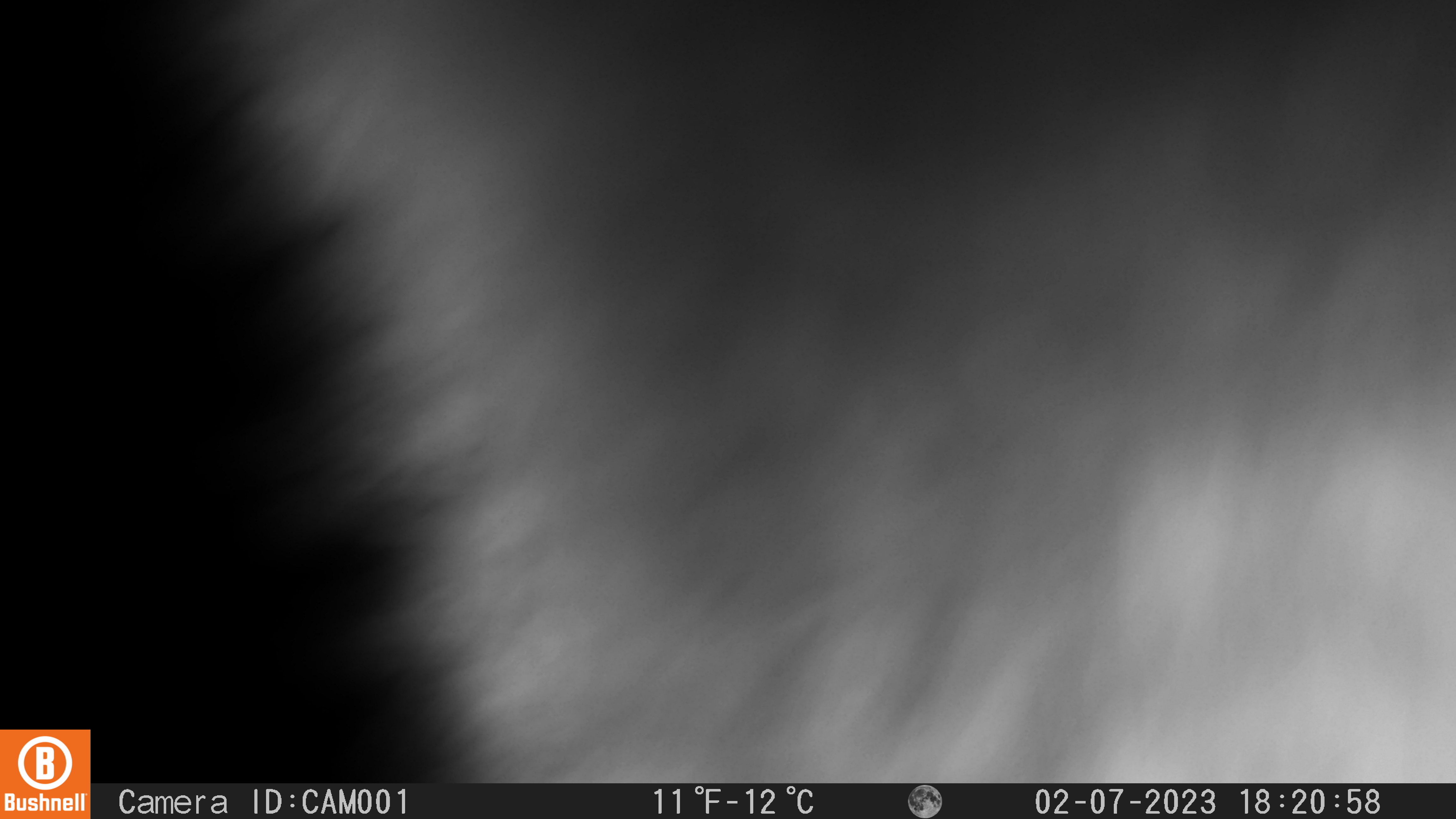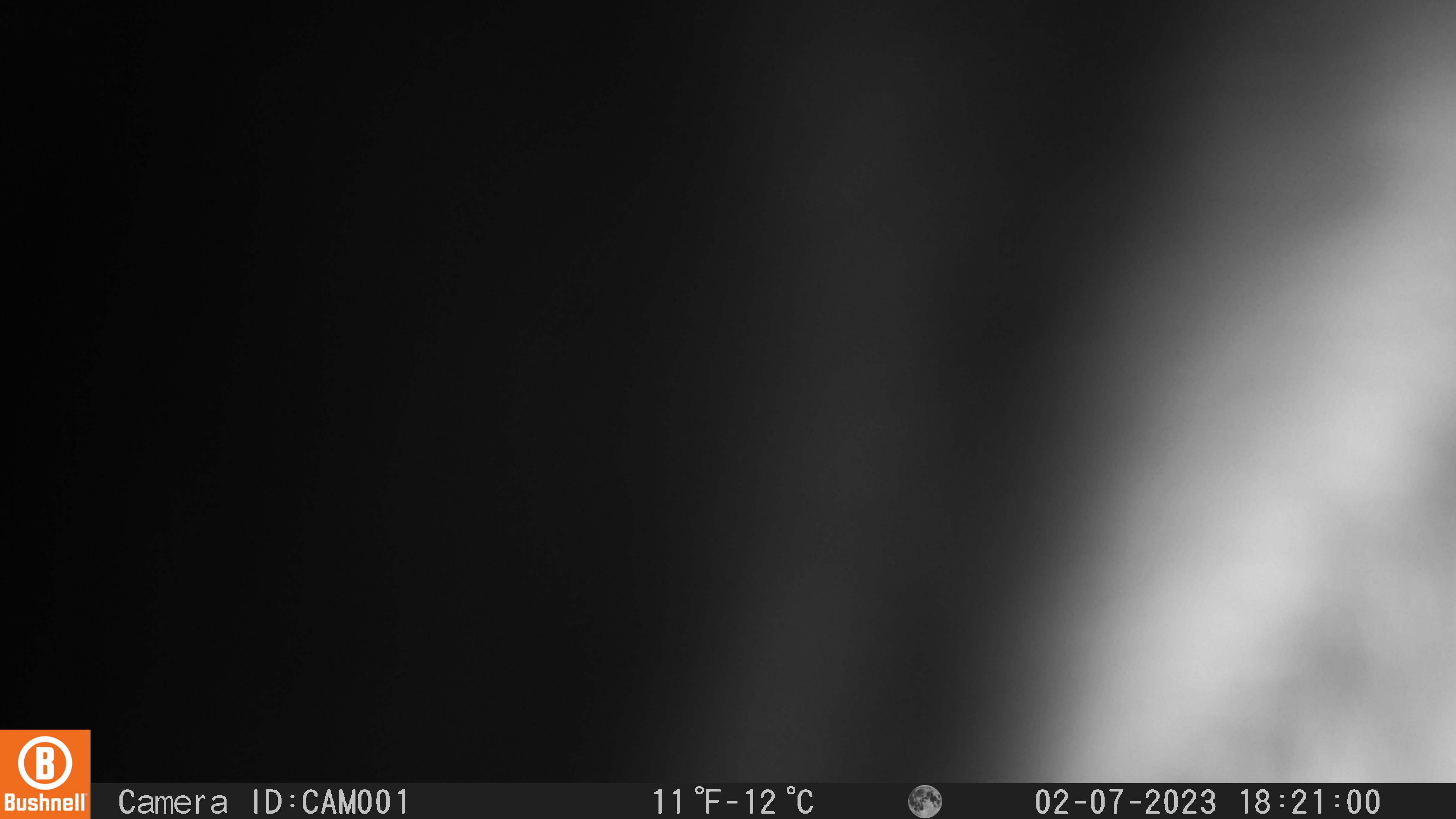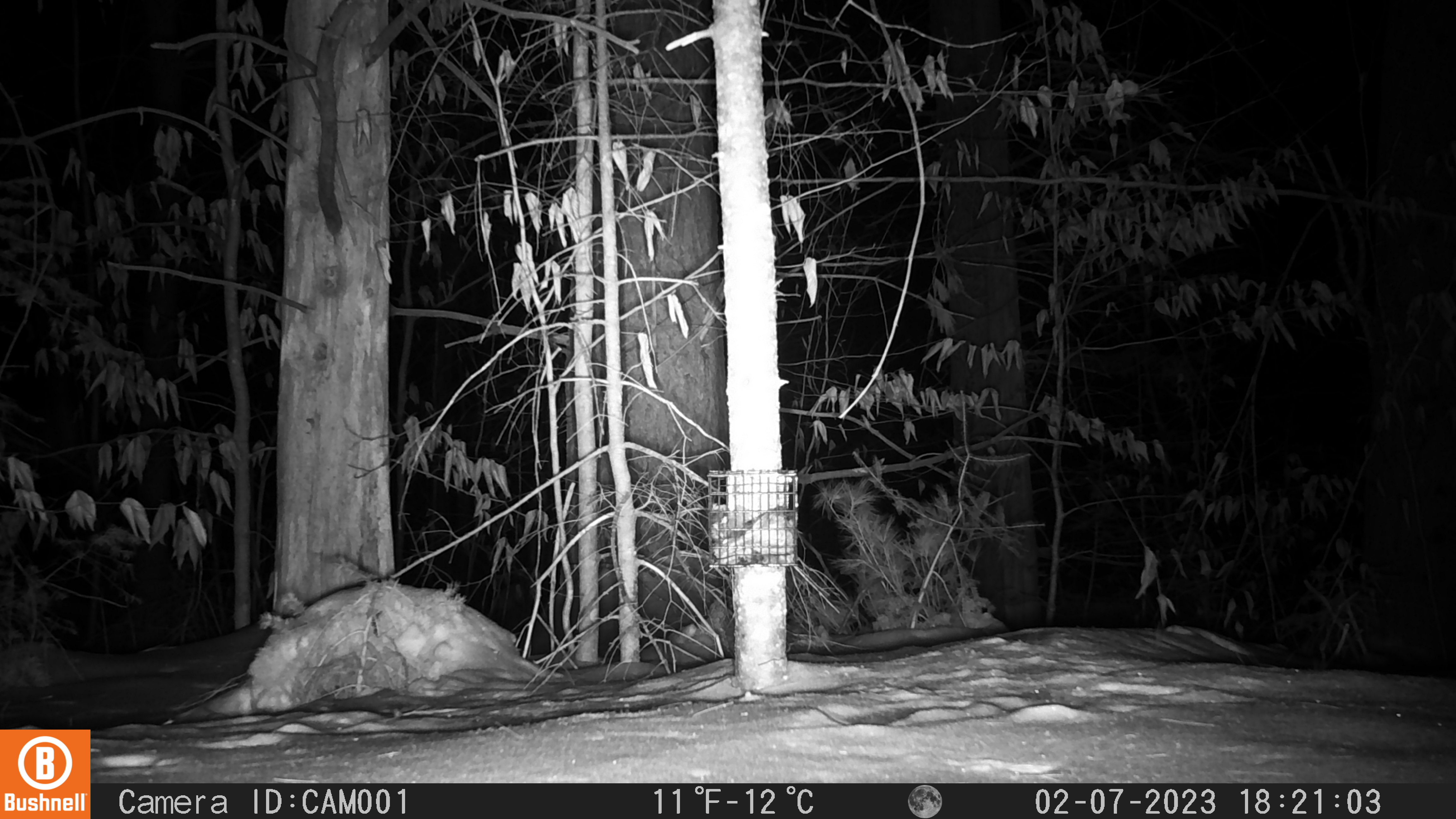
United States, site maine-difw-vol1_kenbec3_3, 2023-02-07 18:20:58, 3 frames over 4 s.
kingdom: Animalia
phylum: Chordata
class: Mammalia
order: Carnivora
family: Mustelidae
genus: Pekania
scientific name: Pekania pennanti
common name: fisher